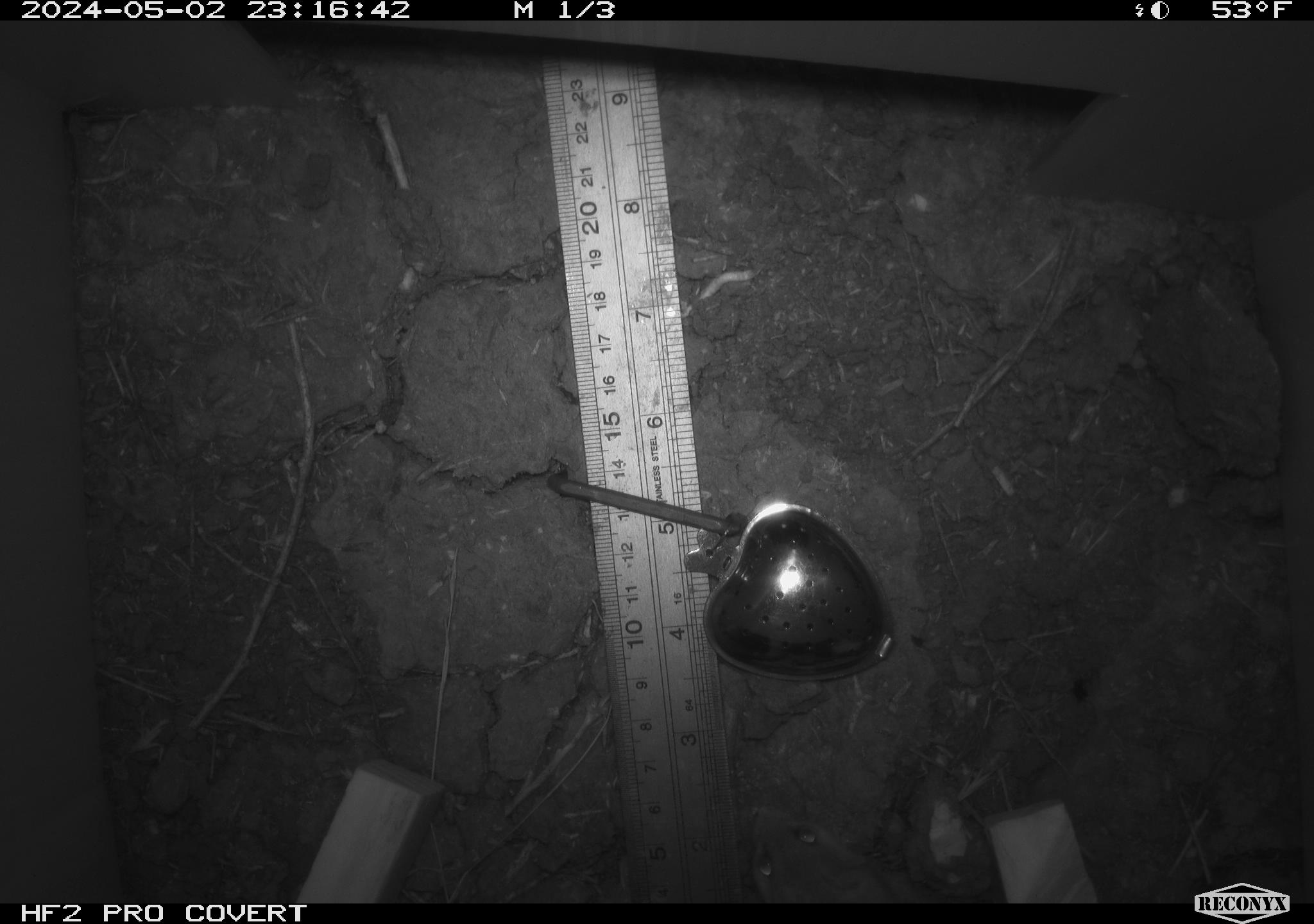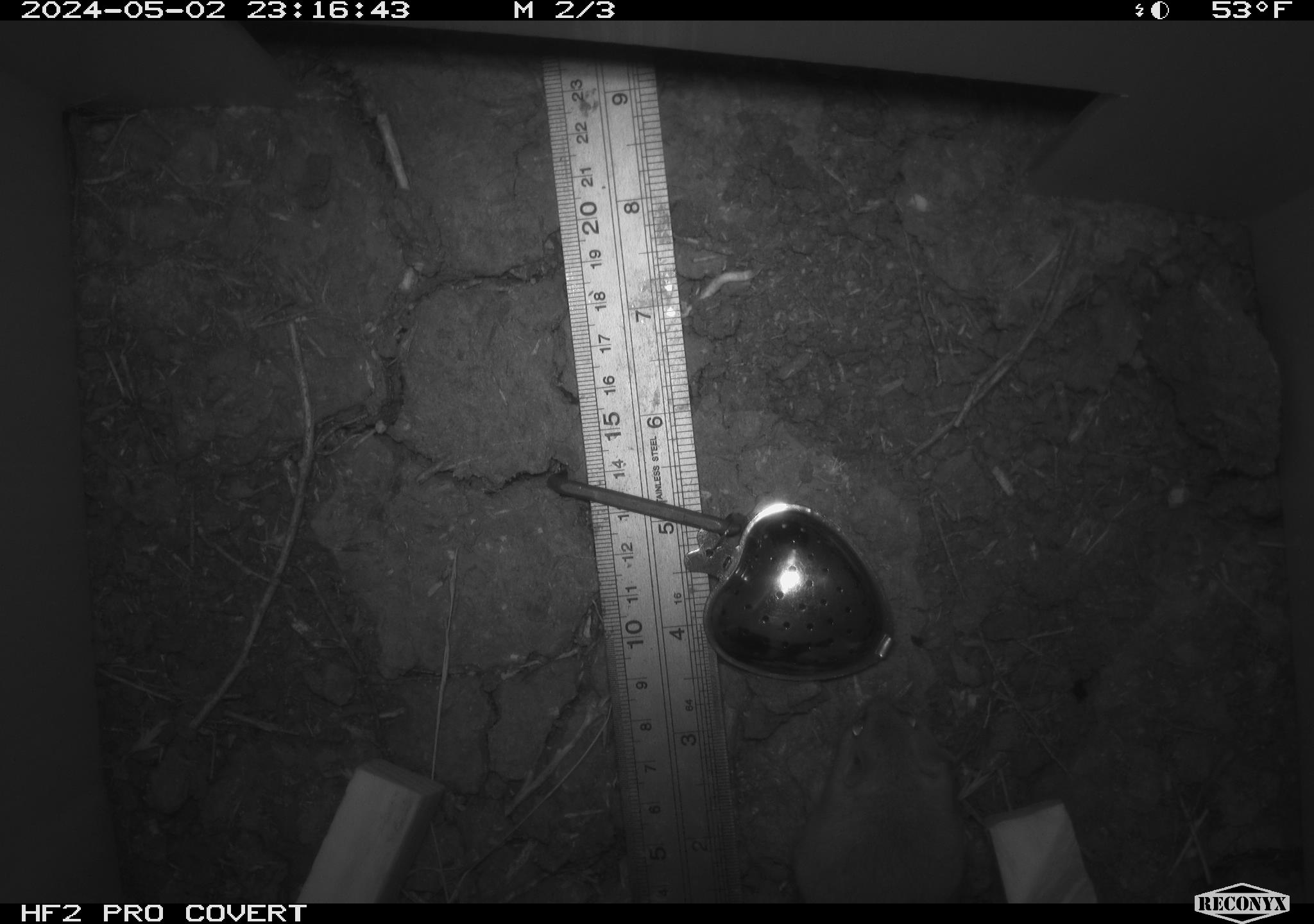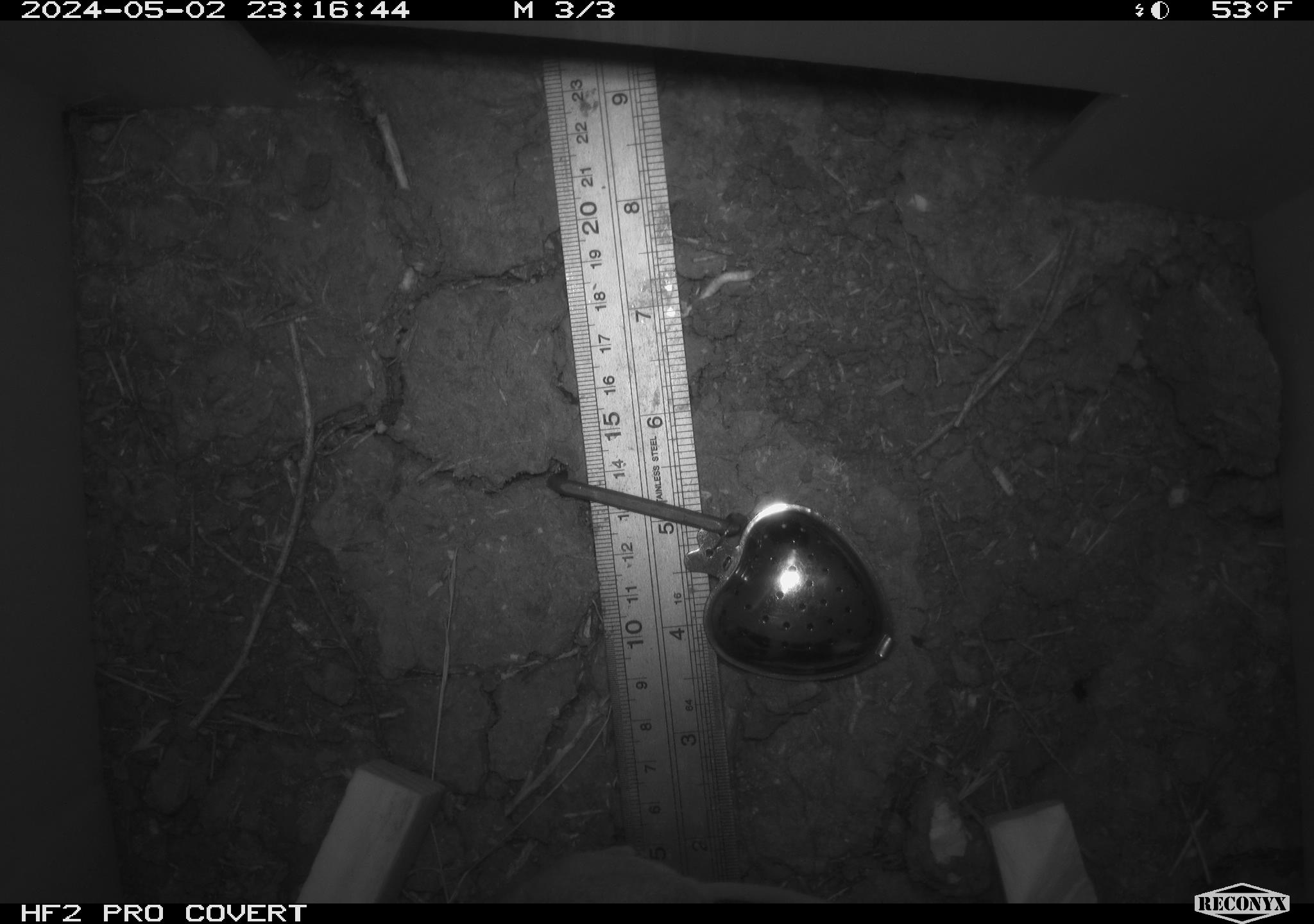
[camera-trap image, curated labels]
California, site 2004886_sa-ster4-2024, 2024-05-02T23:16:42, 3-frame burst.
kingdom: Animalia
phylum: Chordata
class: Mammalia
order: Rodentia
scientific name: Rodentia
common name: mouse species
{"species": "mouse species (Rodentia)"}